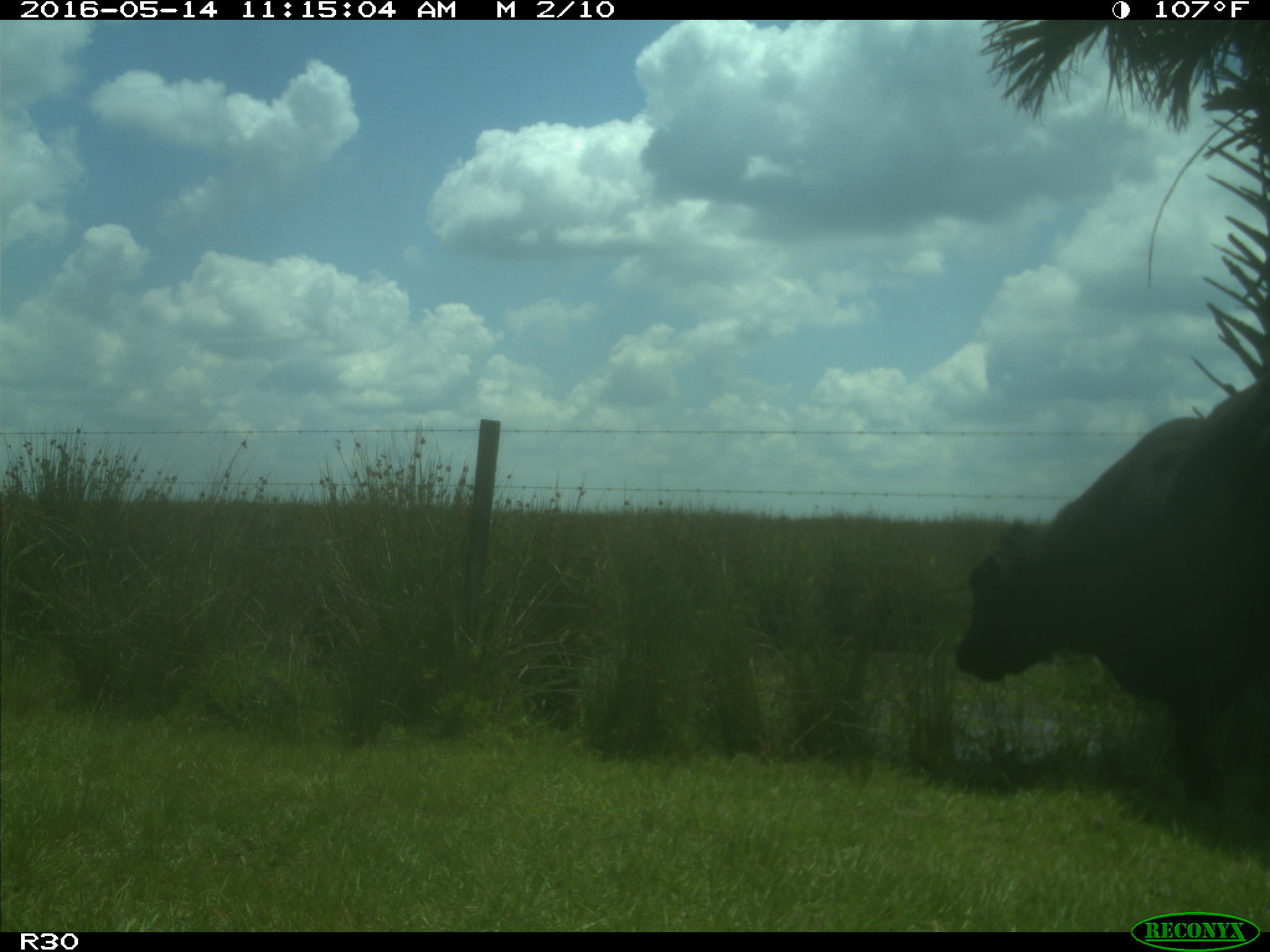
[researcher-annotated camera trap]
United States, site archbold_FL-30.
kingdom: Animalia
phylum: Chordata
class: Mammalia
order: Artiodactyla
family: Bovidae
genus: Bos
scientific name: Bos taurus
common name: domestic cow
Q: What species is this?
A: Bos taurus (domestic cow).